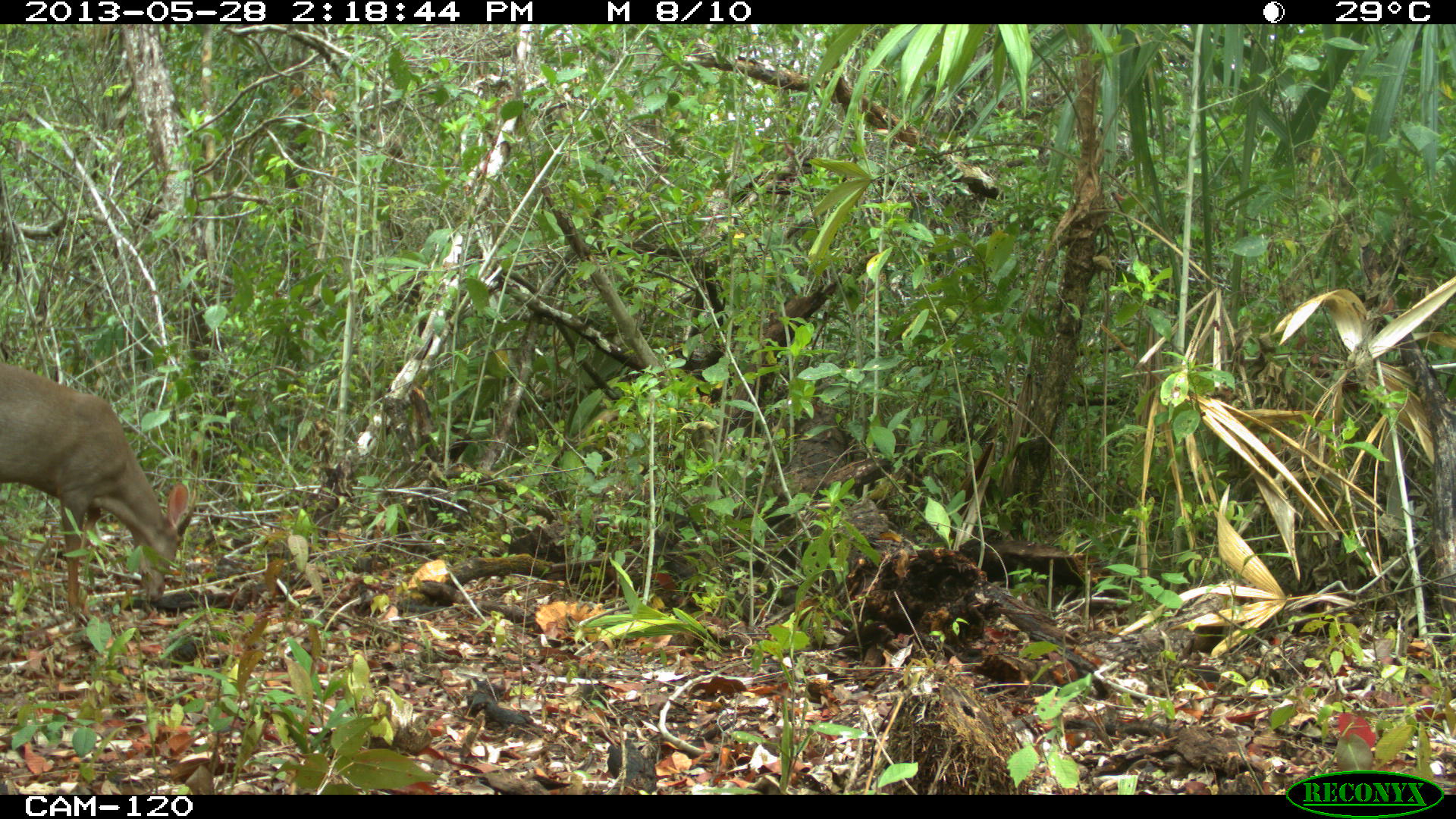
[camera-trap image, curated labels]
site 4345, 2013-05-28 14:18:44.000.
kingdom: Animalia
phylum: Chordata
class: Mammalia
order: Artiodactyla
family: Cervidae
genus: Odocoileus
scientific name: Odocoileus pandora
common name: yucatán brown brocket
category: mazama pandora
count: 1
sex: male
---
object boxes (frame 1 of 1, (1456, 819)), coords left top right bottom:
mazama pandora: 0 360 199 626